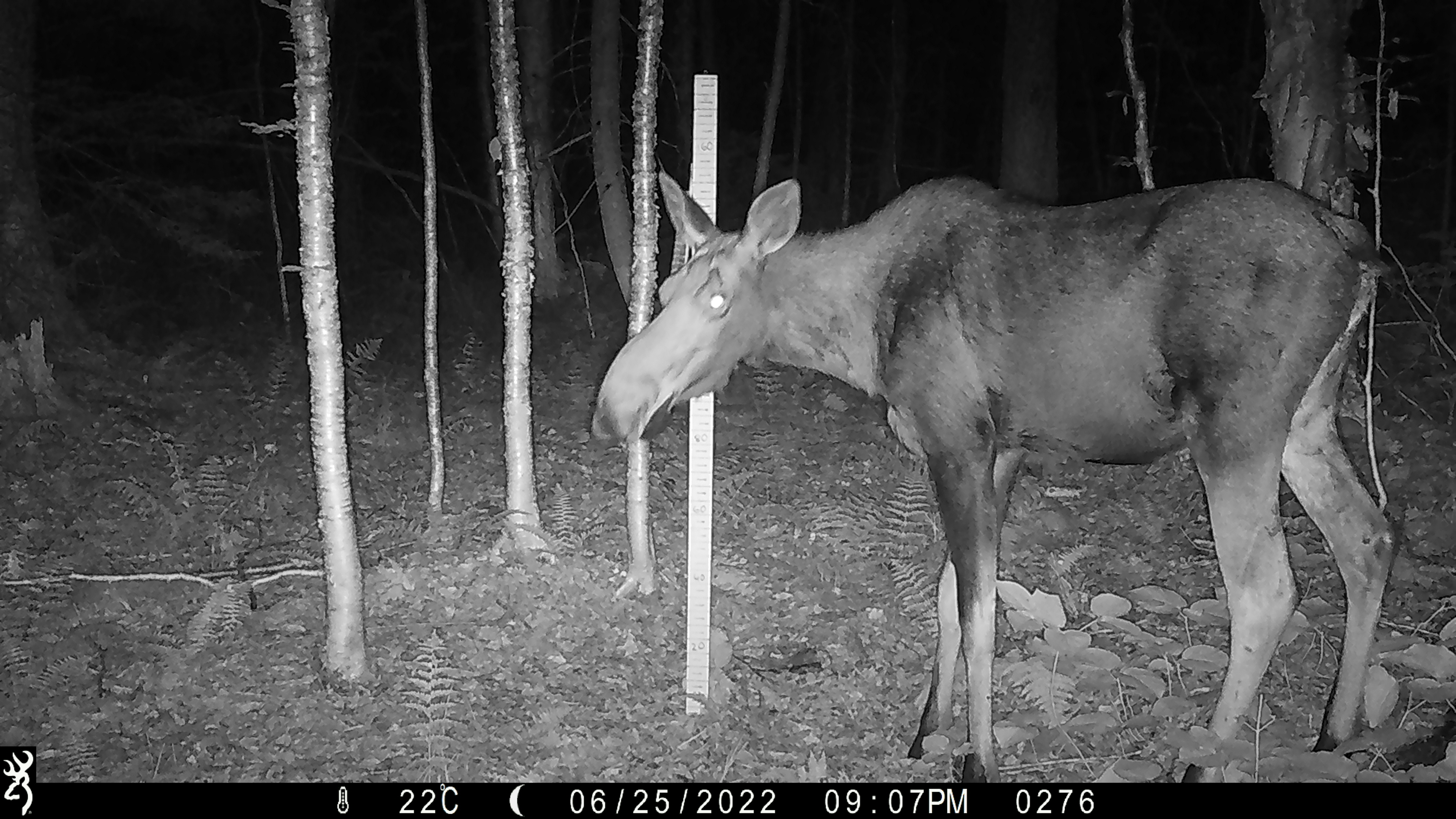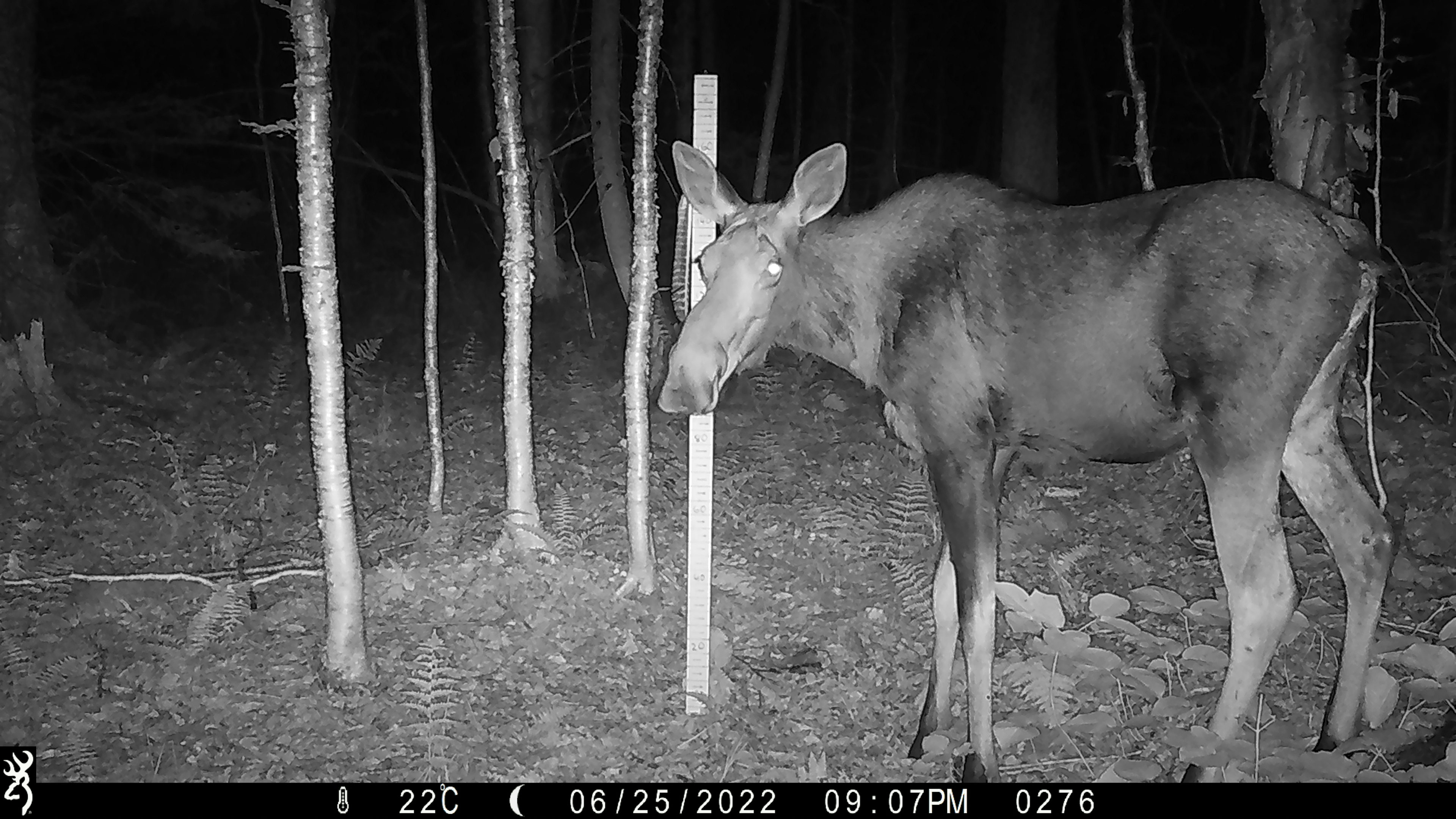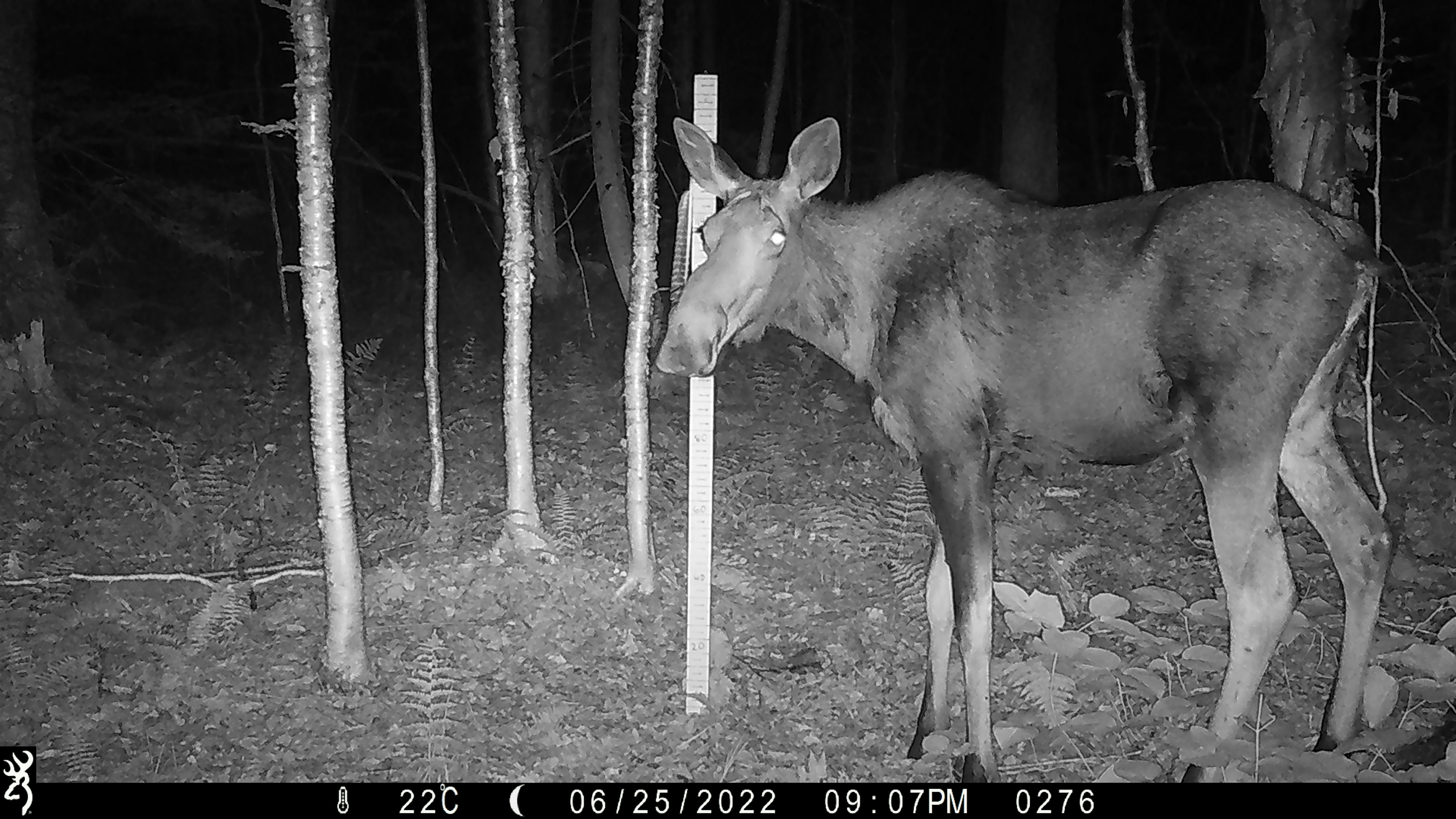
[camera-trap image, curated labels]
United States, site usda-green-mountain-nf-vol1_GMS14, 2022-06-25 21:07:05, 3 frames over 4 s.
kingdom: Animalia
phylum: Chordata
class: Mammalia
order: Artiodactyla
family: Cervidae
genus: Alces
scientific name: Alces alces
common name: moose